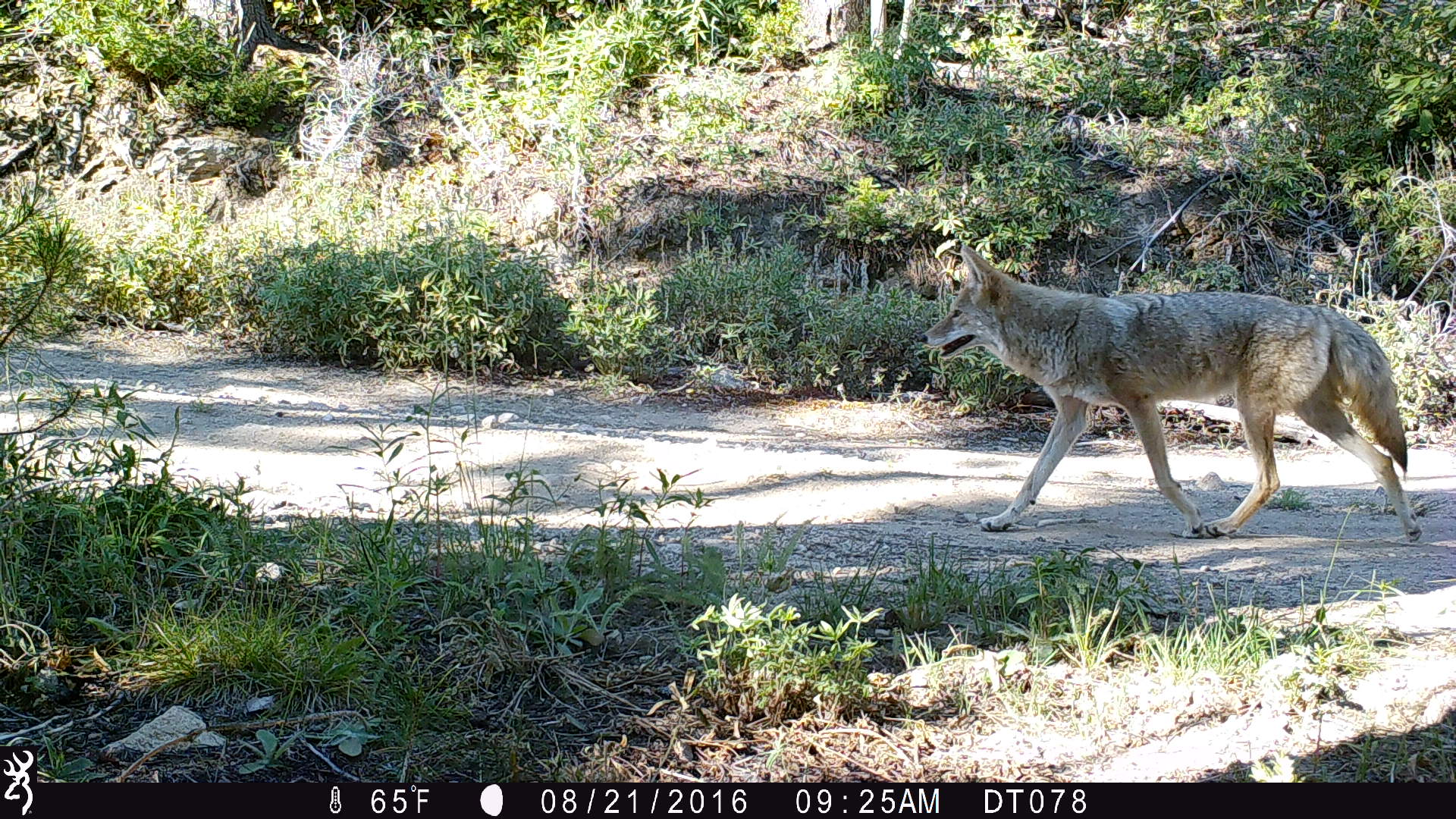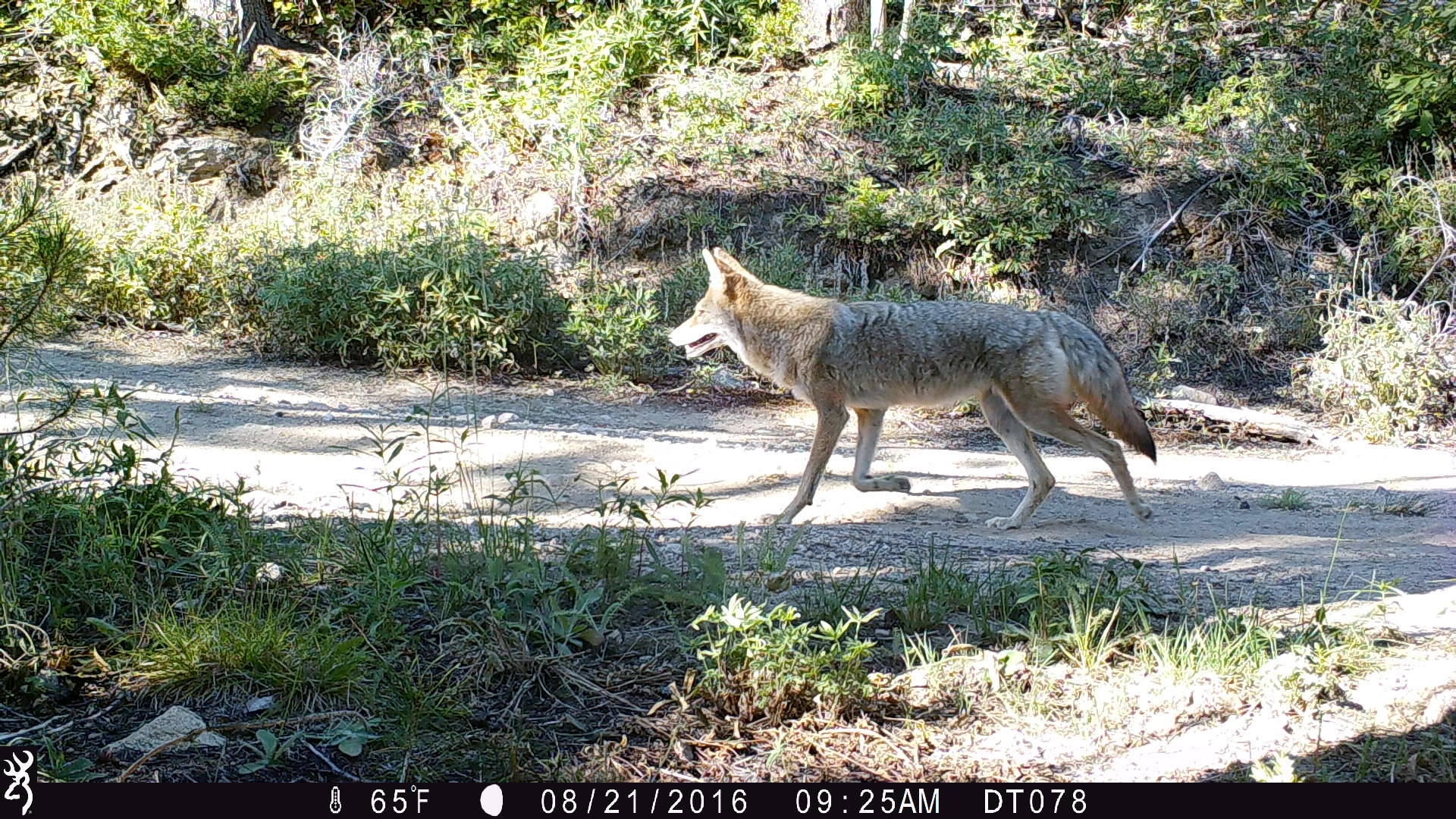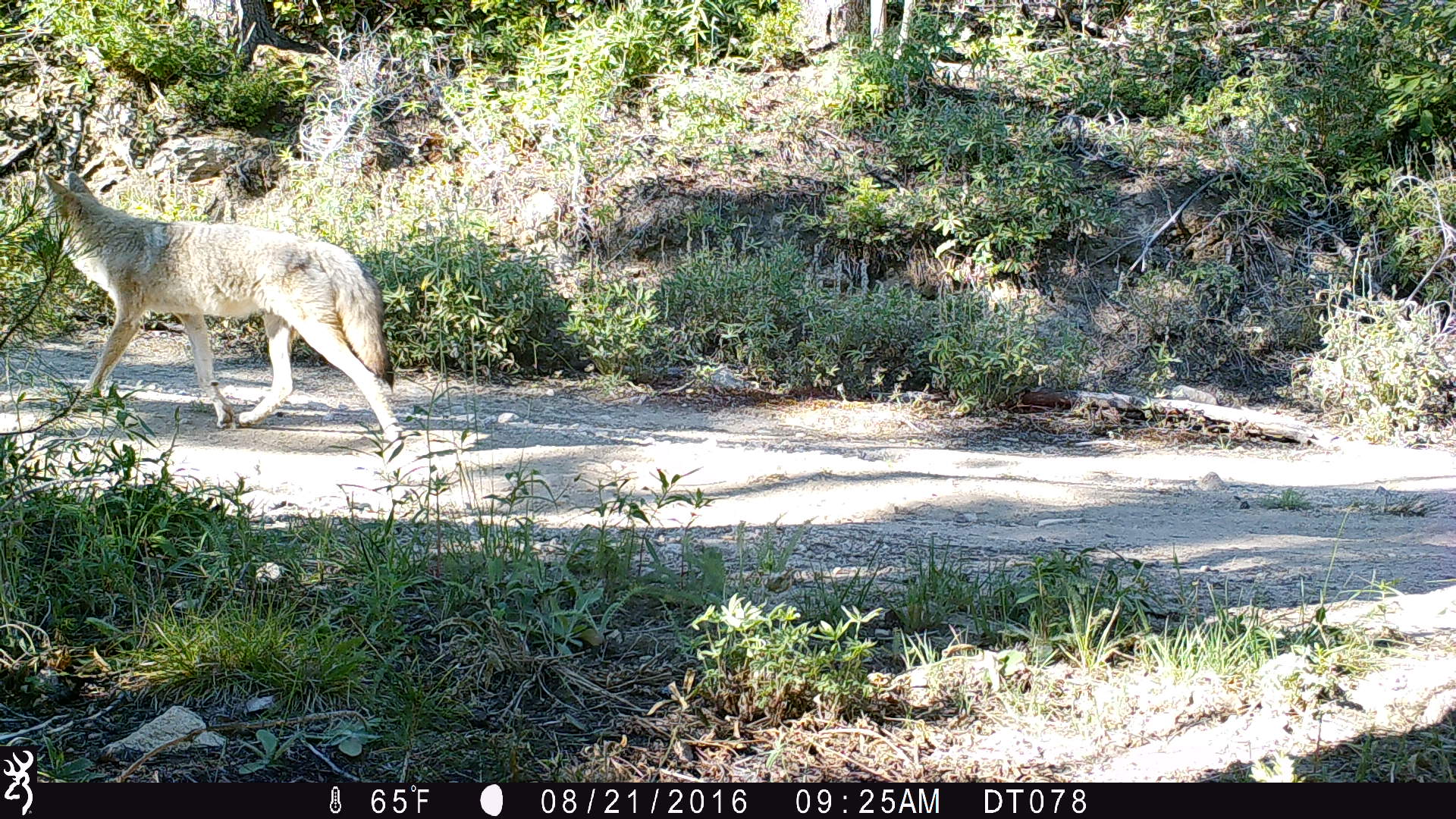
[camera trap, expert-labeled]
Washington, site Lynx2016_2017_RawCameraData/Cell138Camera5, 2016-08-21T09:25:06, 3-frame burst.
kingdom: Animalia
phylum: Chordata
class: Mammalia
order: Carnivora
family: Canidae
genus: Canis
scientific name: Canis latrans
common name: coyote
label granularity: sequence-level